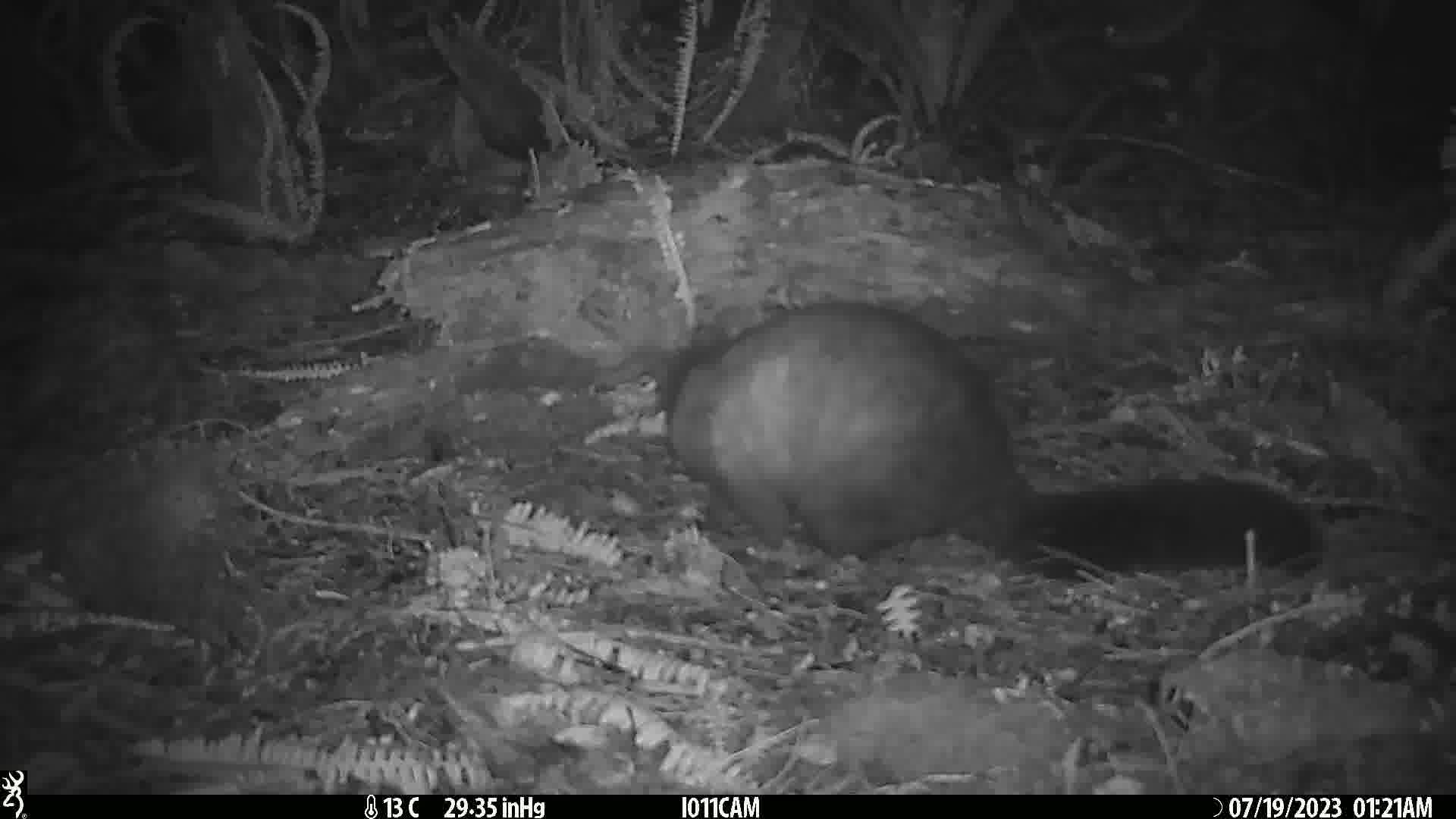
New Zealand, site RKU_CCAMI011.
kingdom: Animalia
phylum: Chordata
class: Mammalia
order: Diprotodontia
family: Phalangeridae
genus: Trichosurus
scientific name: Trichosurus vulpecula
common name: common brushtail possum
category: possum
Possum (common brushtail possum) (Trichosurus vulpecula).